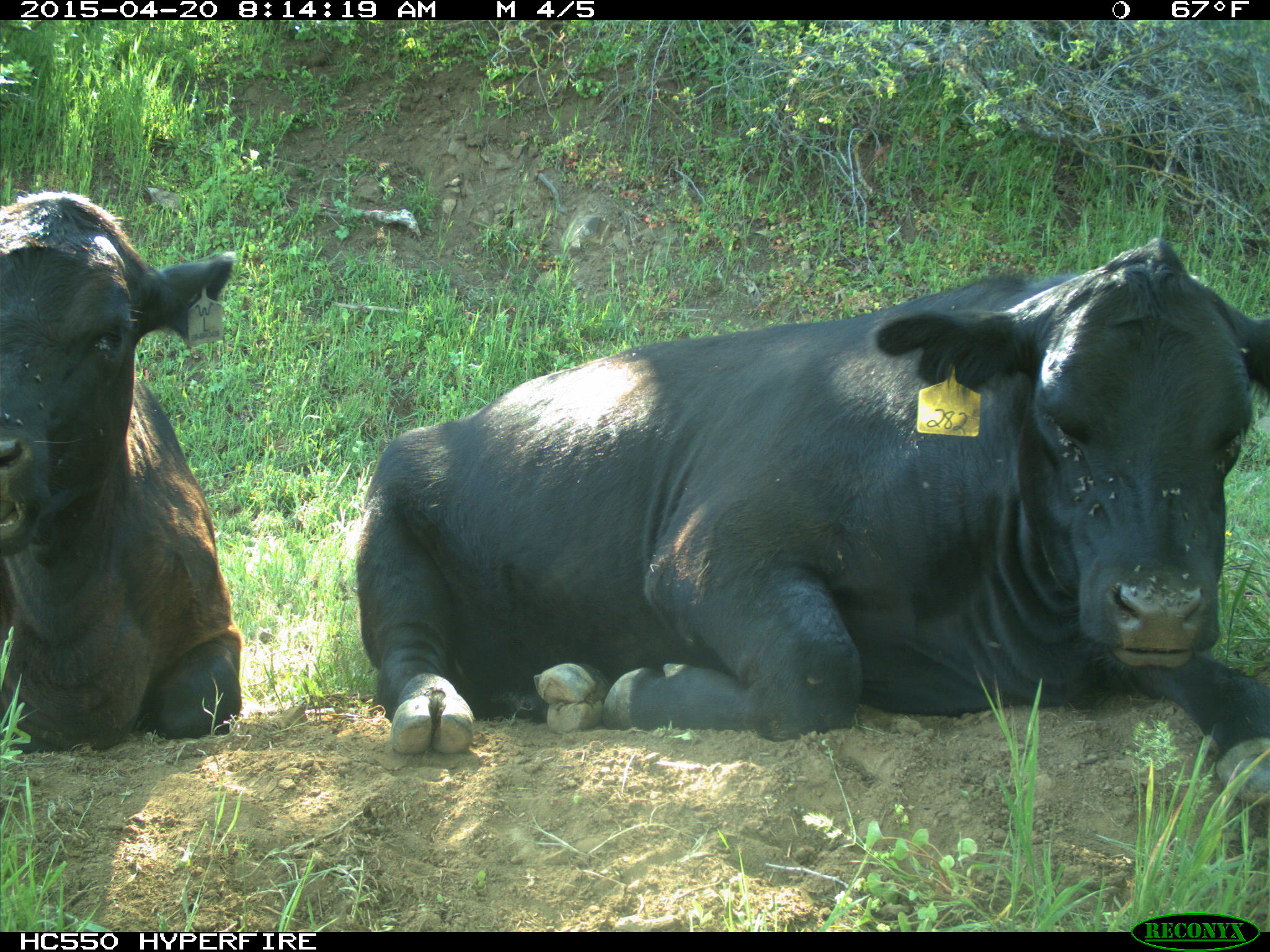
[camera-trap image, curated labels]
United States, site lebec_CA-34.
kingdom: Animalia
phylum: Chordata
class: Mammalia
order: Artiodactyla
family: Bovidae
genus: Bos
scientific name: Bos taurus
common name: domestic cow